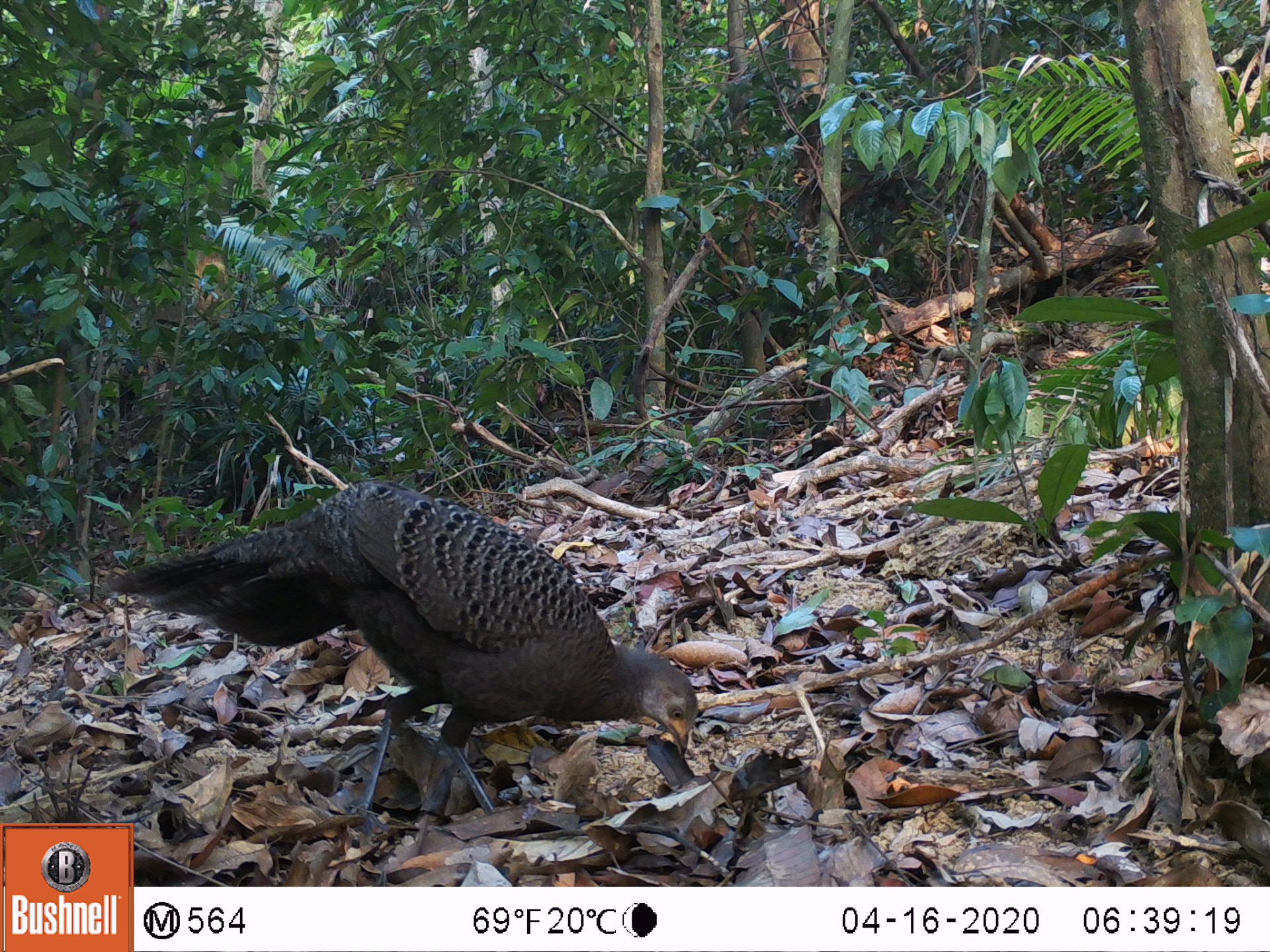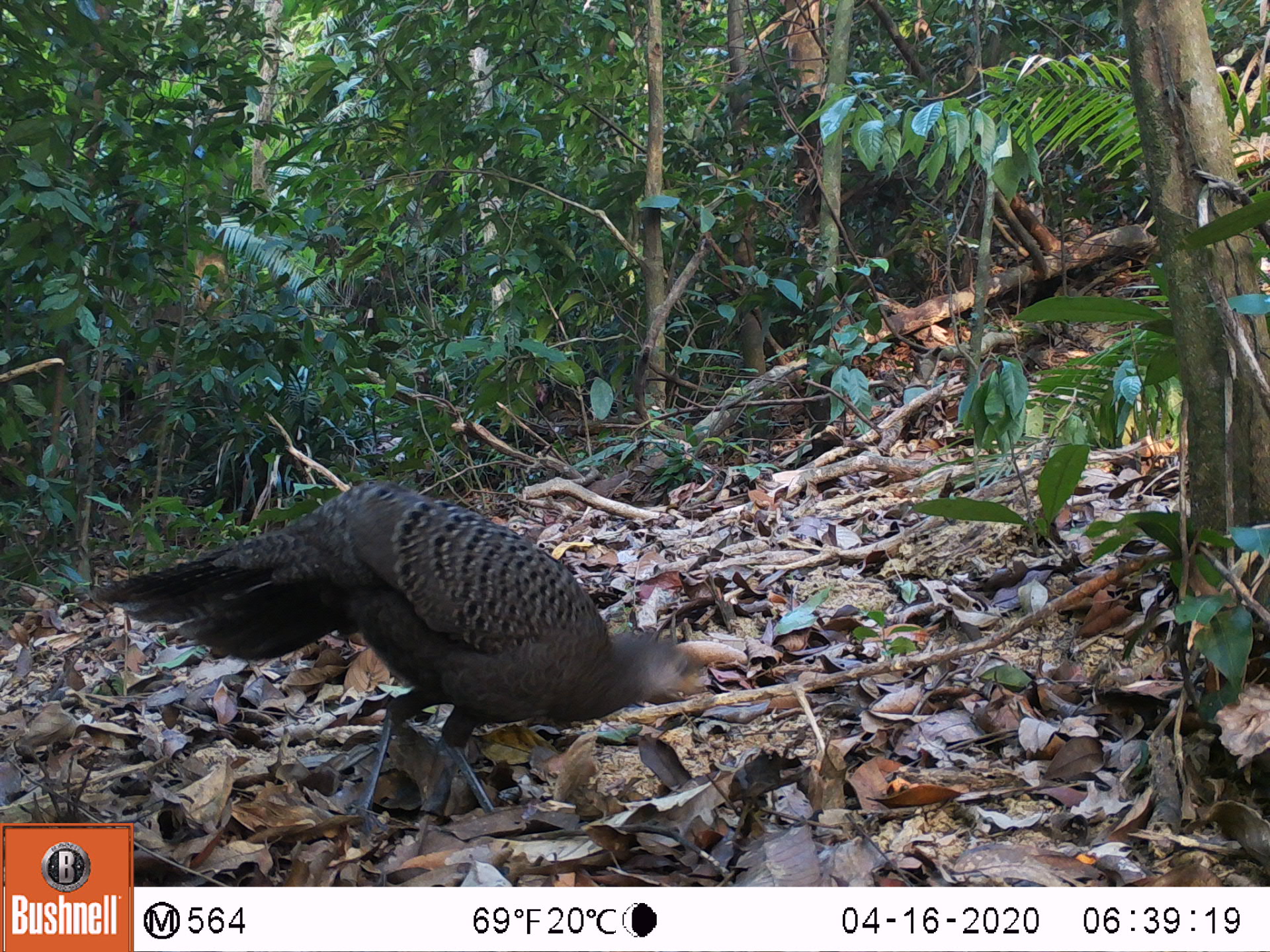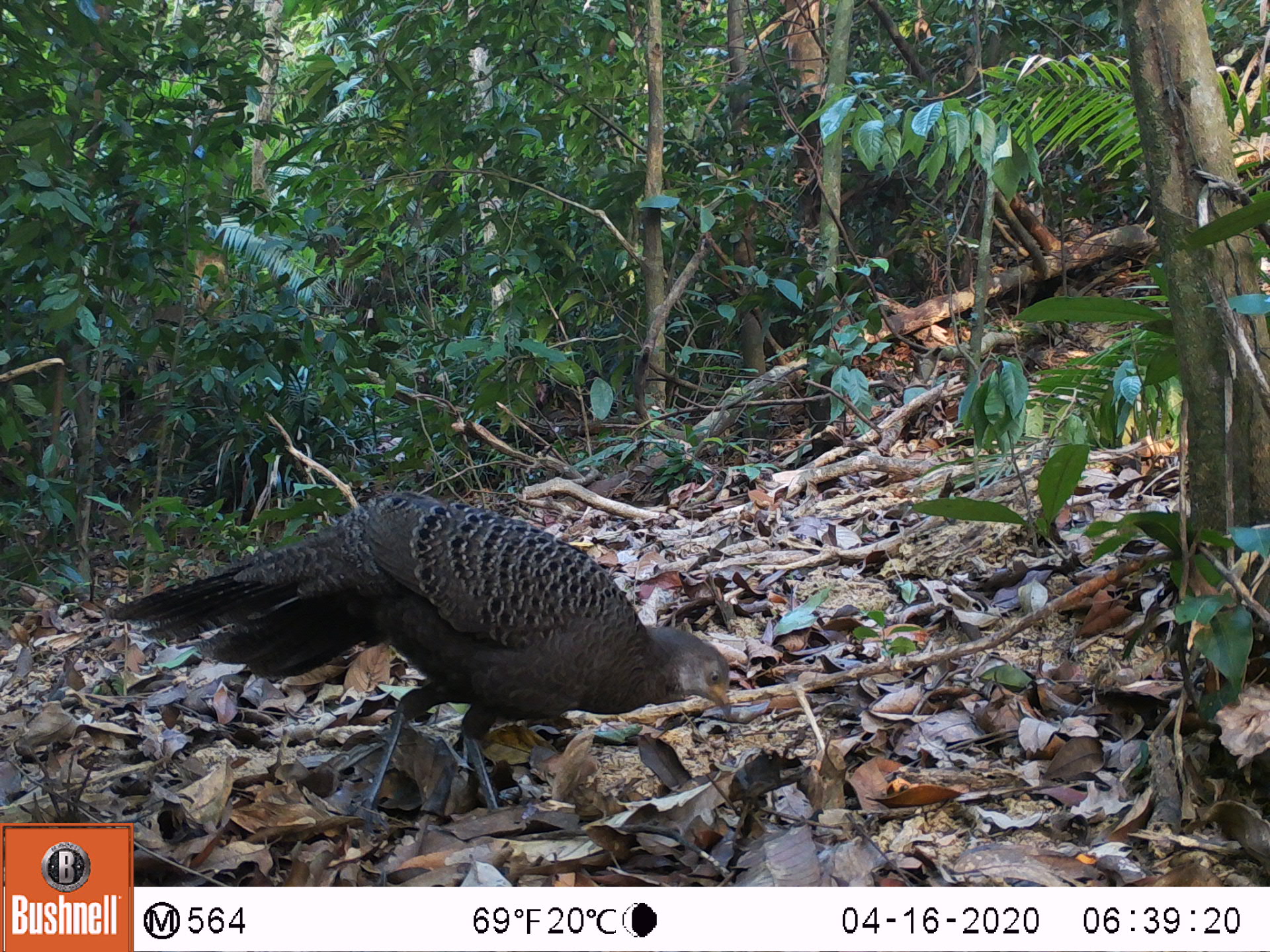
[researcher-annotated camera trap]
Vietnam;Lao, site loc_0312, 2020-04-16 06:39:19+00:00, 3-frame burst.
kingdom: Animalia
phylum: Chordata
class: Aves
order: Galliformes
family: Phasianidae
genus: Polyplectron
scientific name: Polyplectron bicalcaratum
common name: gray peacock-pheasant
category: grey peacock pheasant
Grey peacock pheasant (gray peacock-pheasant) (Polyplectron bicalcaratum). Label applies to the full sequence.